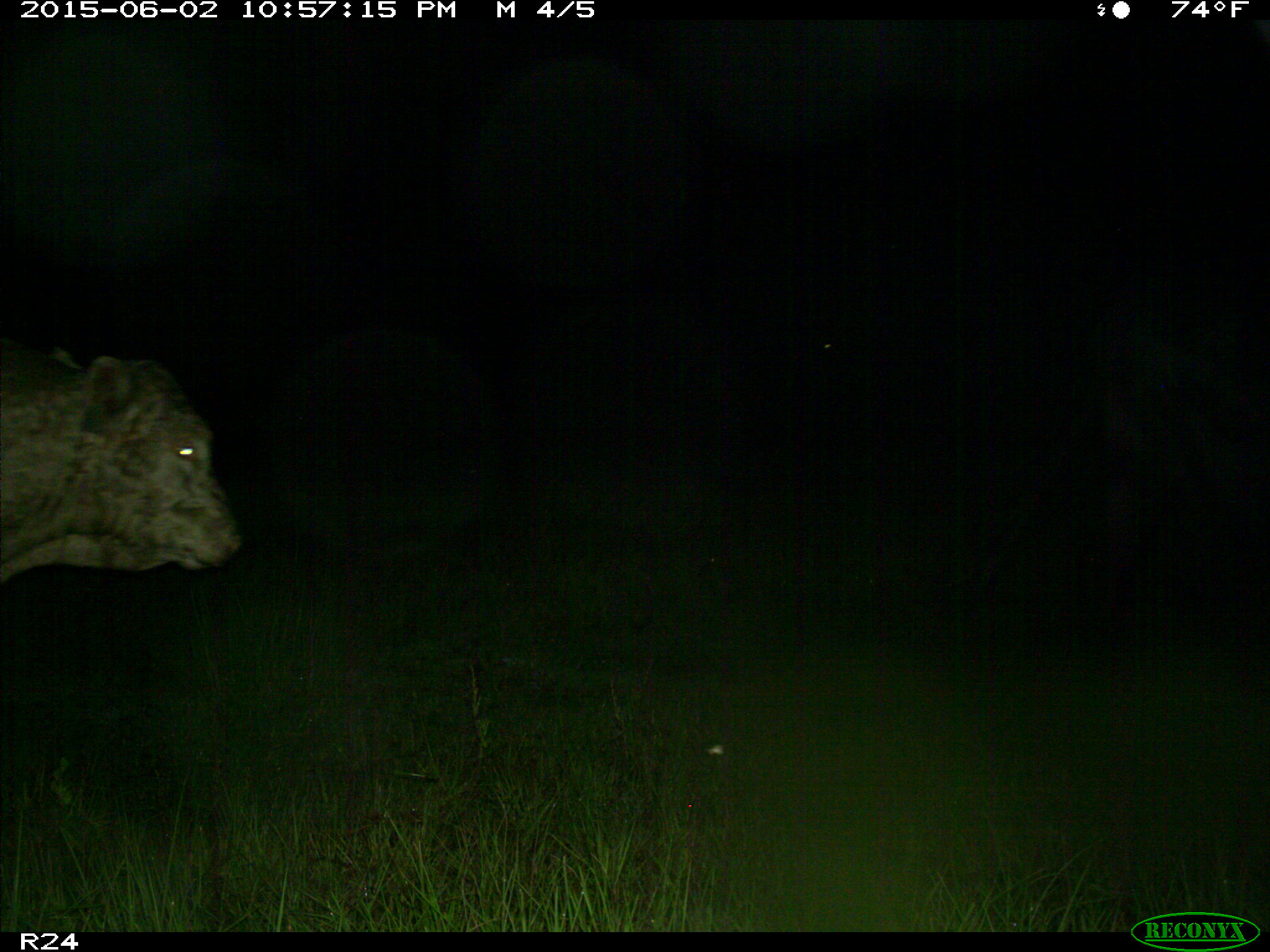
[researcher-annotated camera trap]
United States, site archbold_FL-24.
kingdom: Animalia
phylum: Chordata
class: Mammalia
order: Artiodactyla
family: Bovidae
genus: Bos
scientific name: Bos taurus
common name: domestic cow